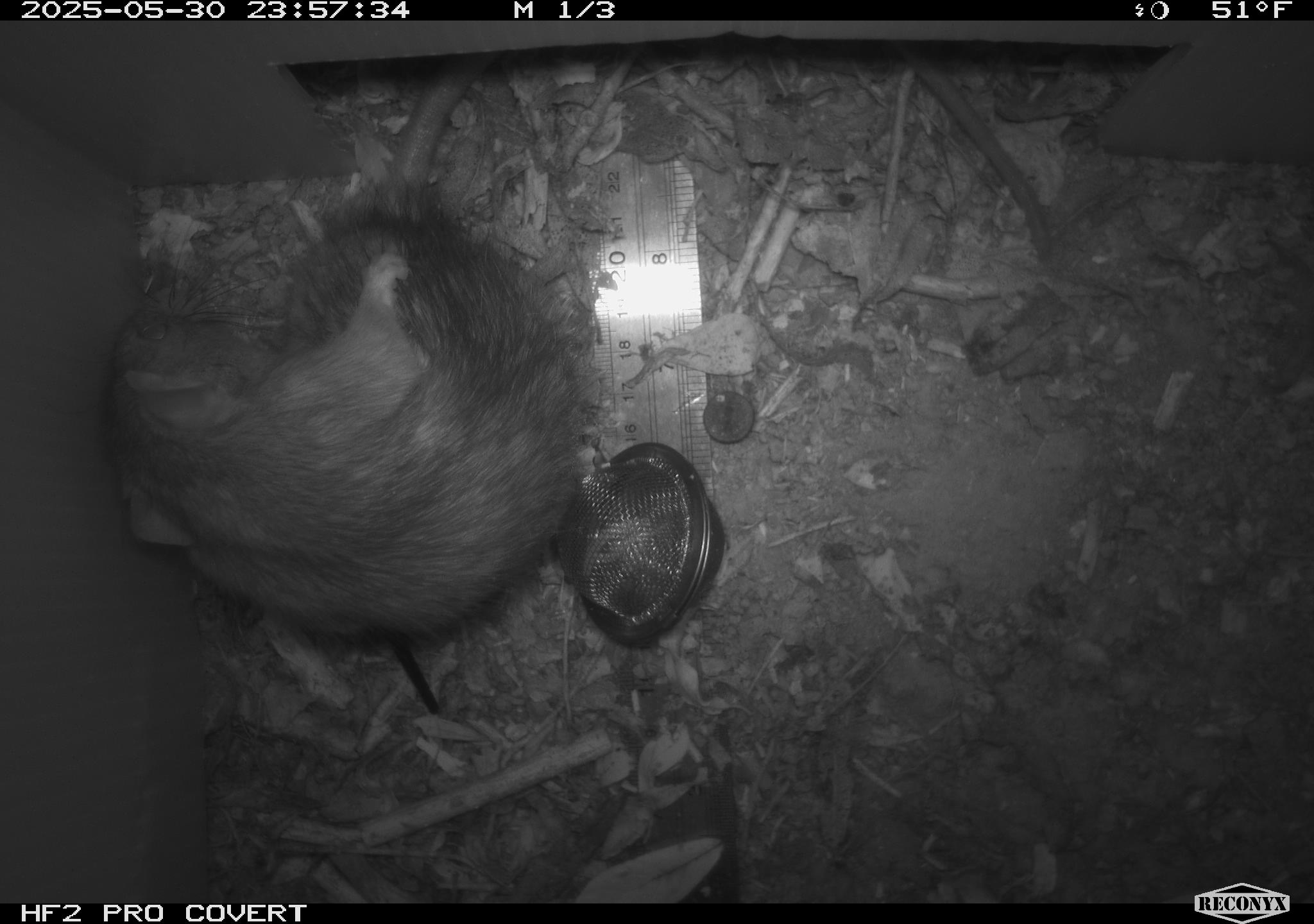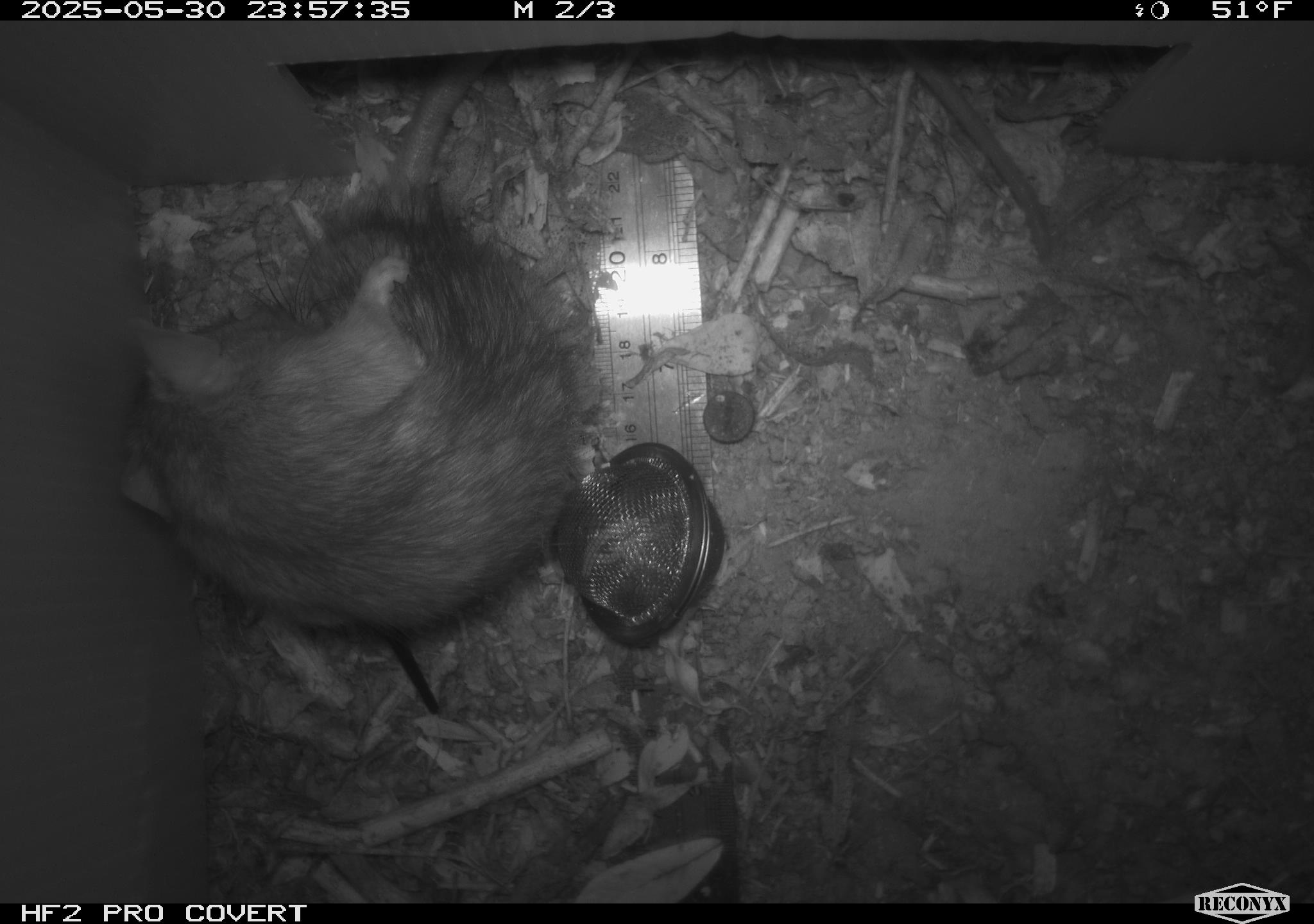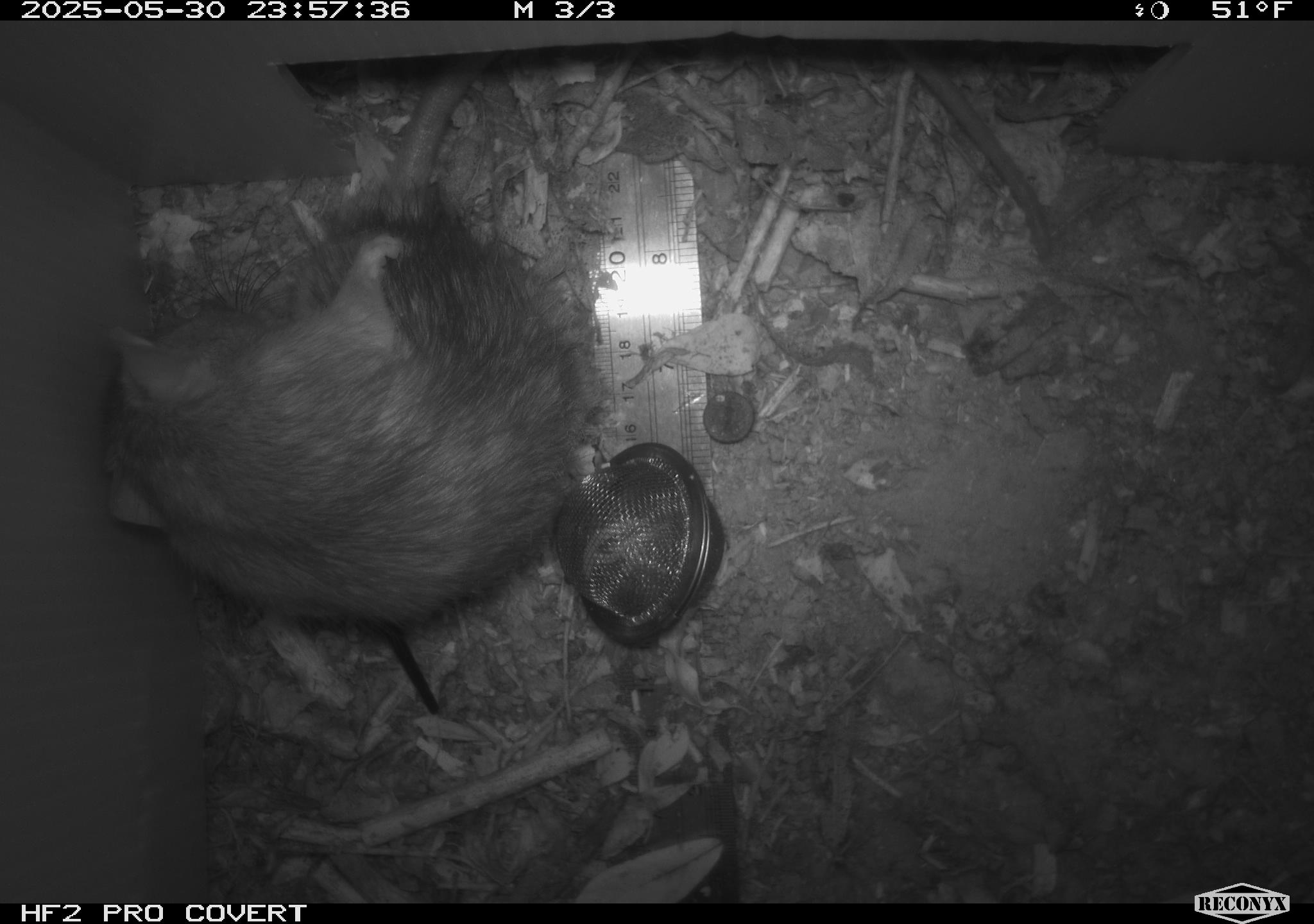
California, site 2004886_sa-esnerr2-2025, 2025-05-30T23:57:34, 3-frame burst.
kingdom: Animalia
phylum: Chordata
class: Mammalia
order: Rodentia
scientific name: Rodentia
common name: rodent